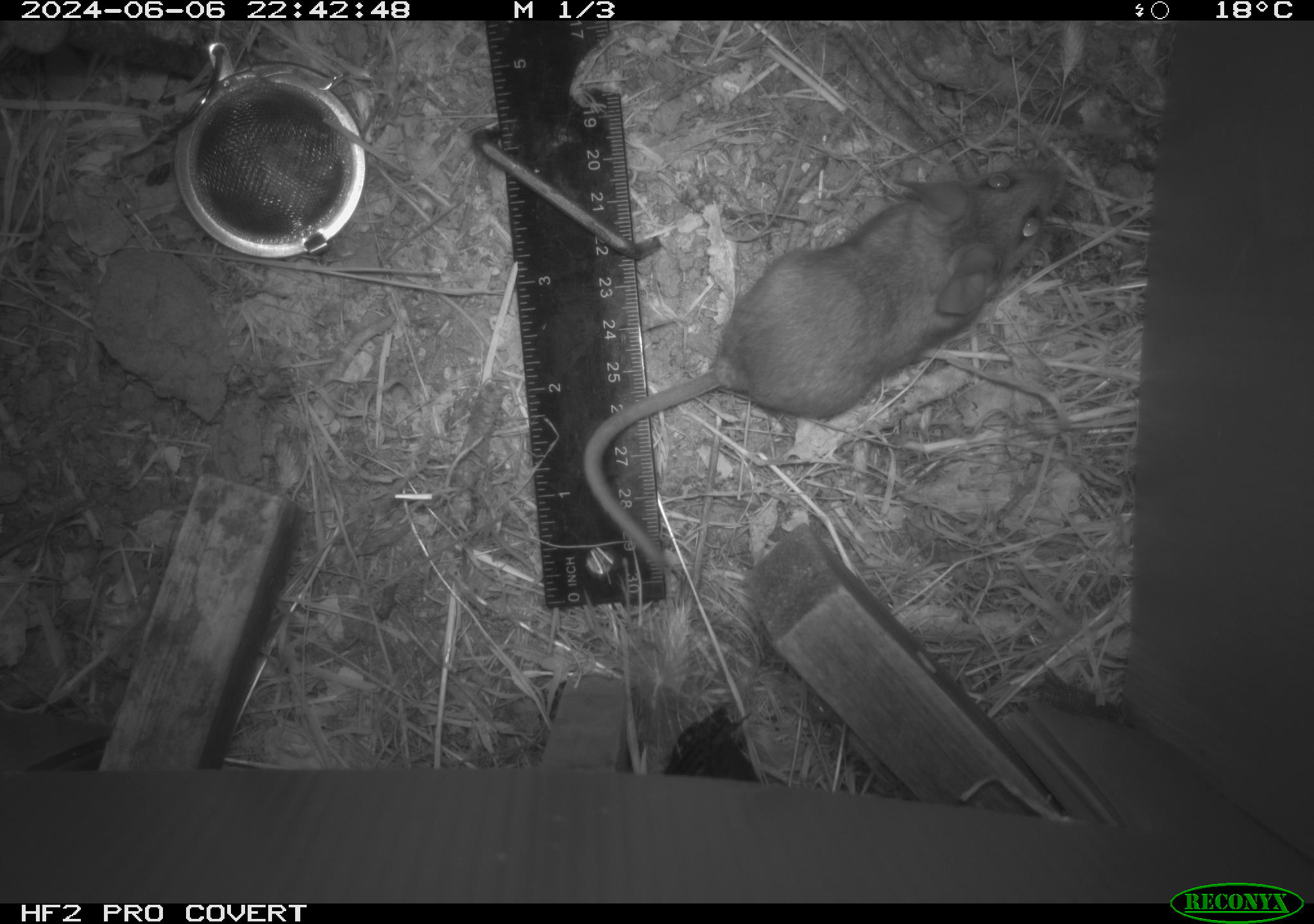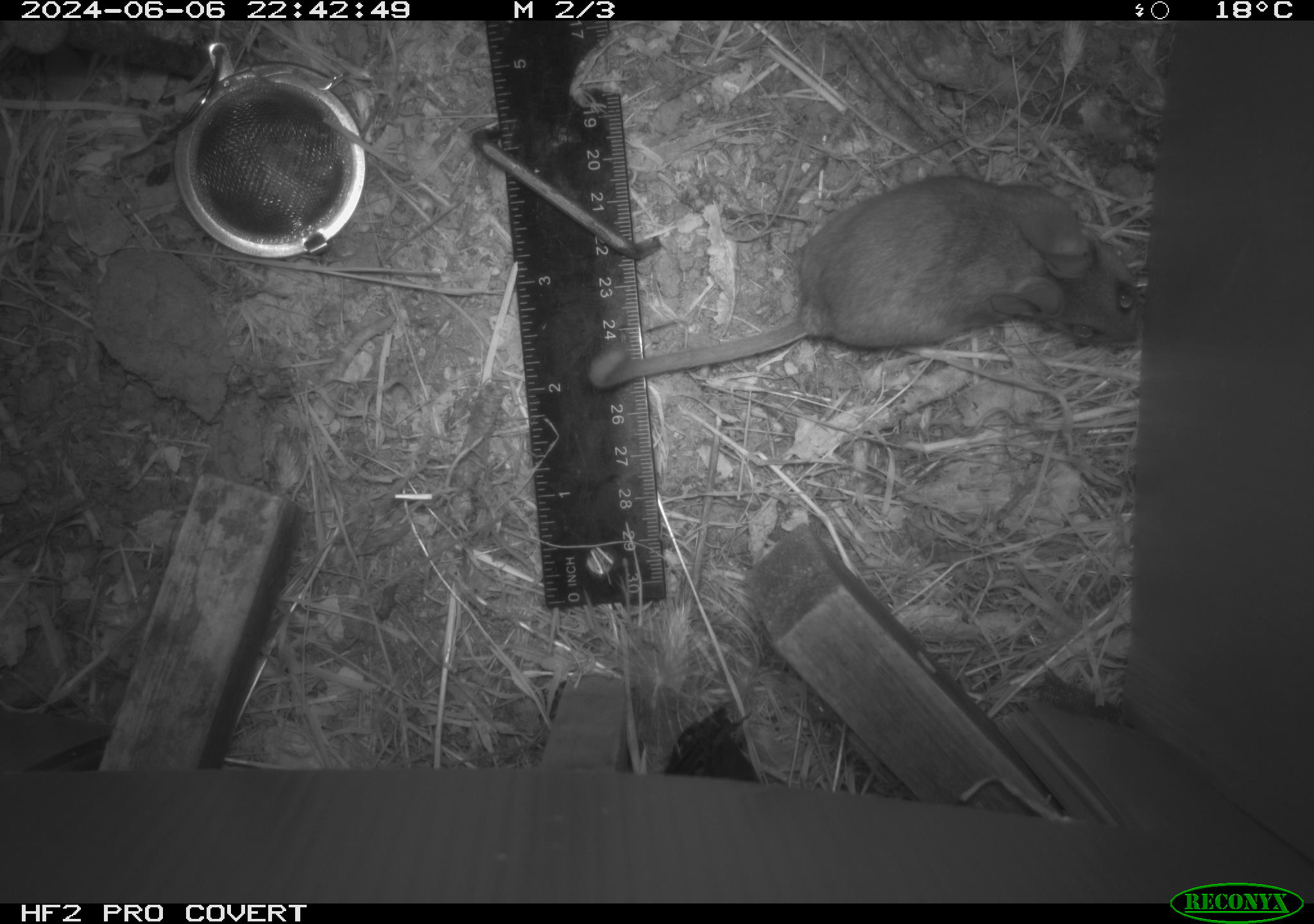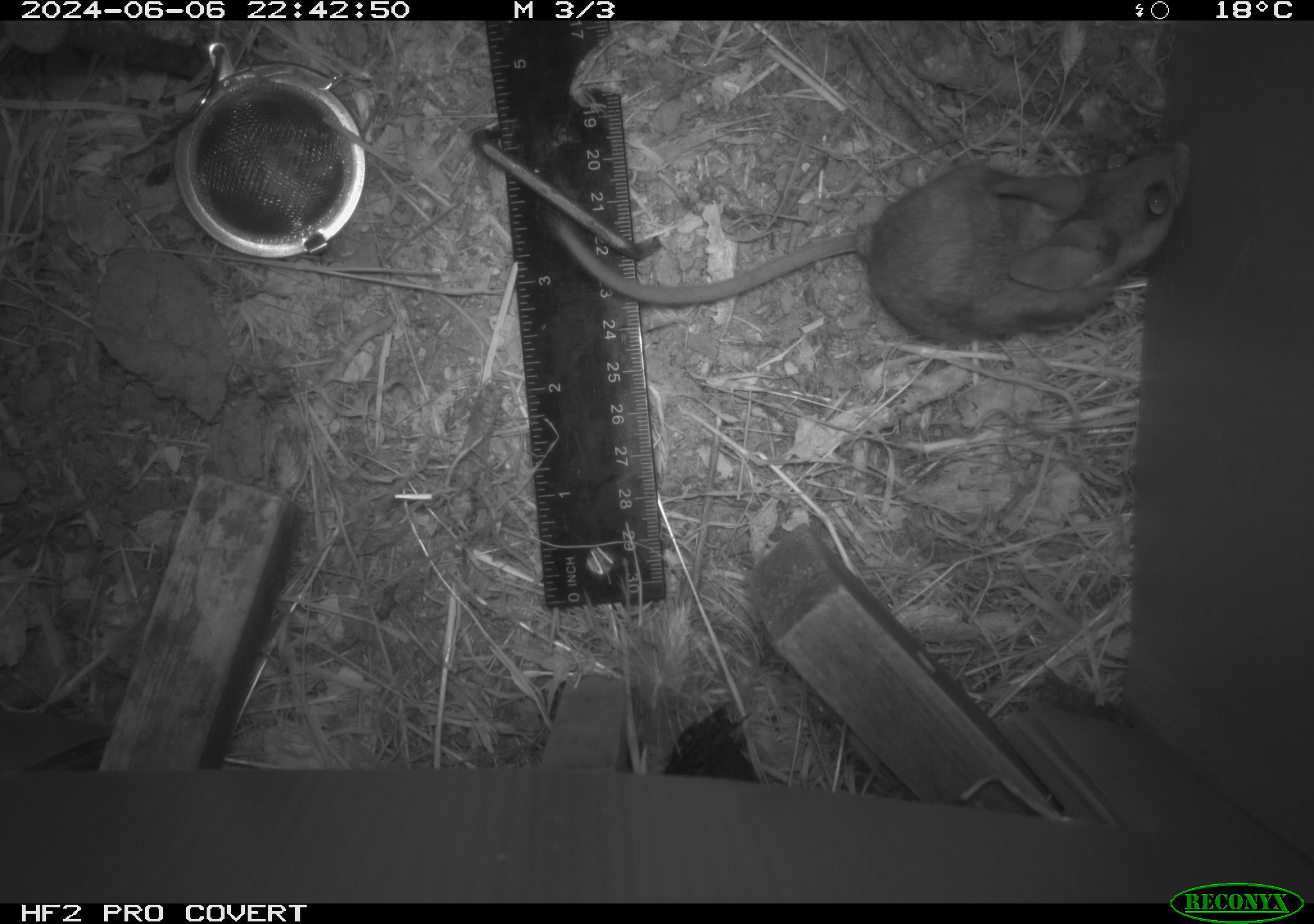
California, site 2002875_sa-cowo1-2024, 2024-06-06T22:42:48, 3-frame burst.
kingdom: Animalia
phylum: Chordata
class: Mammalia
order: Rodentia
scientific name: Rodentia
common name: rodent